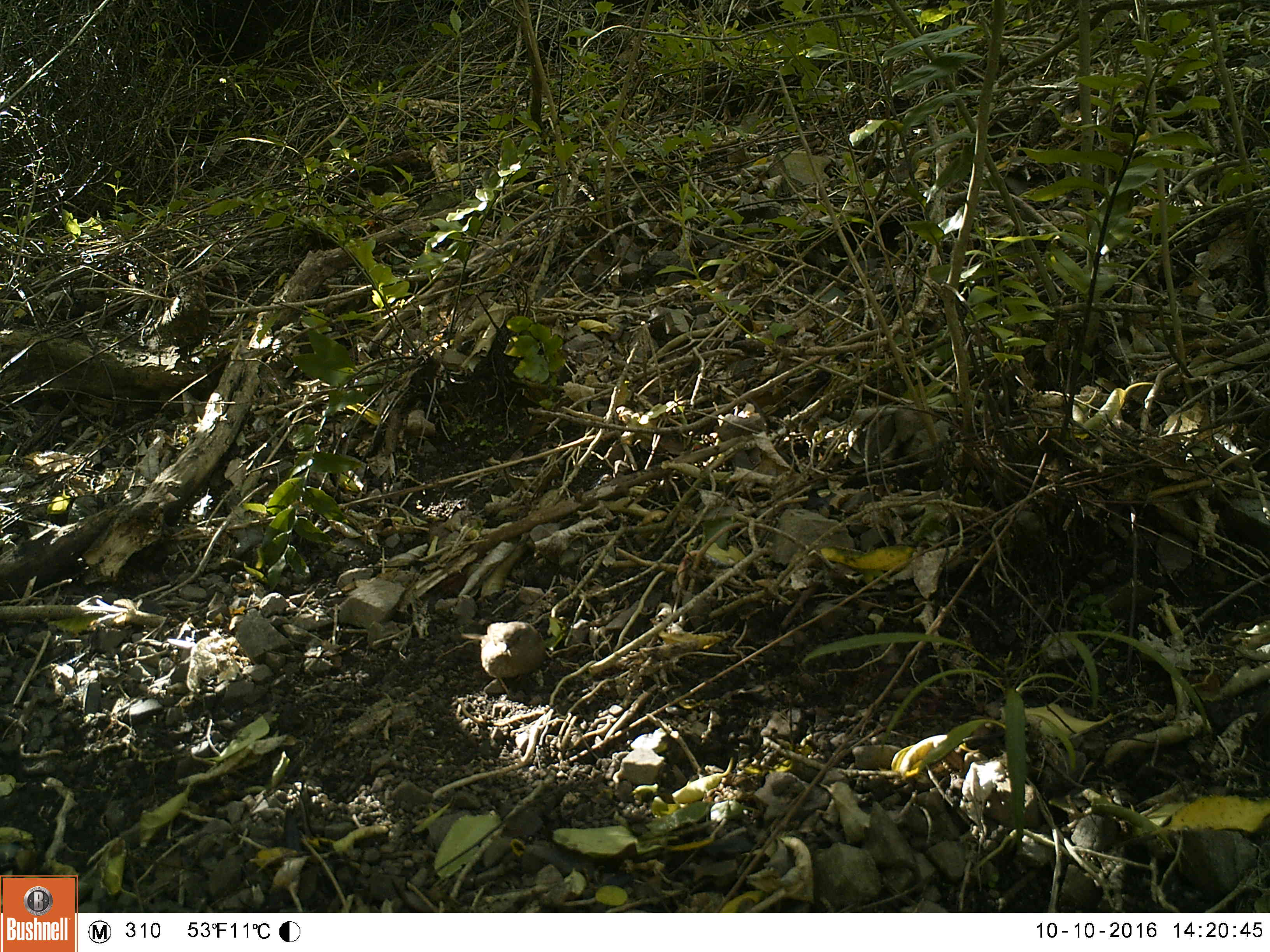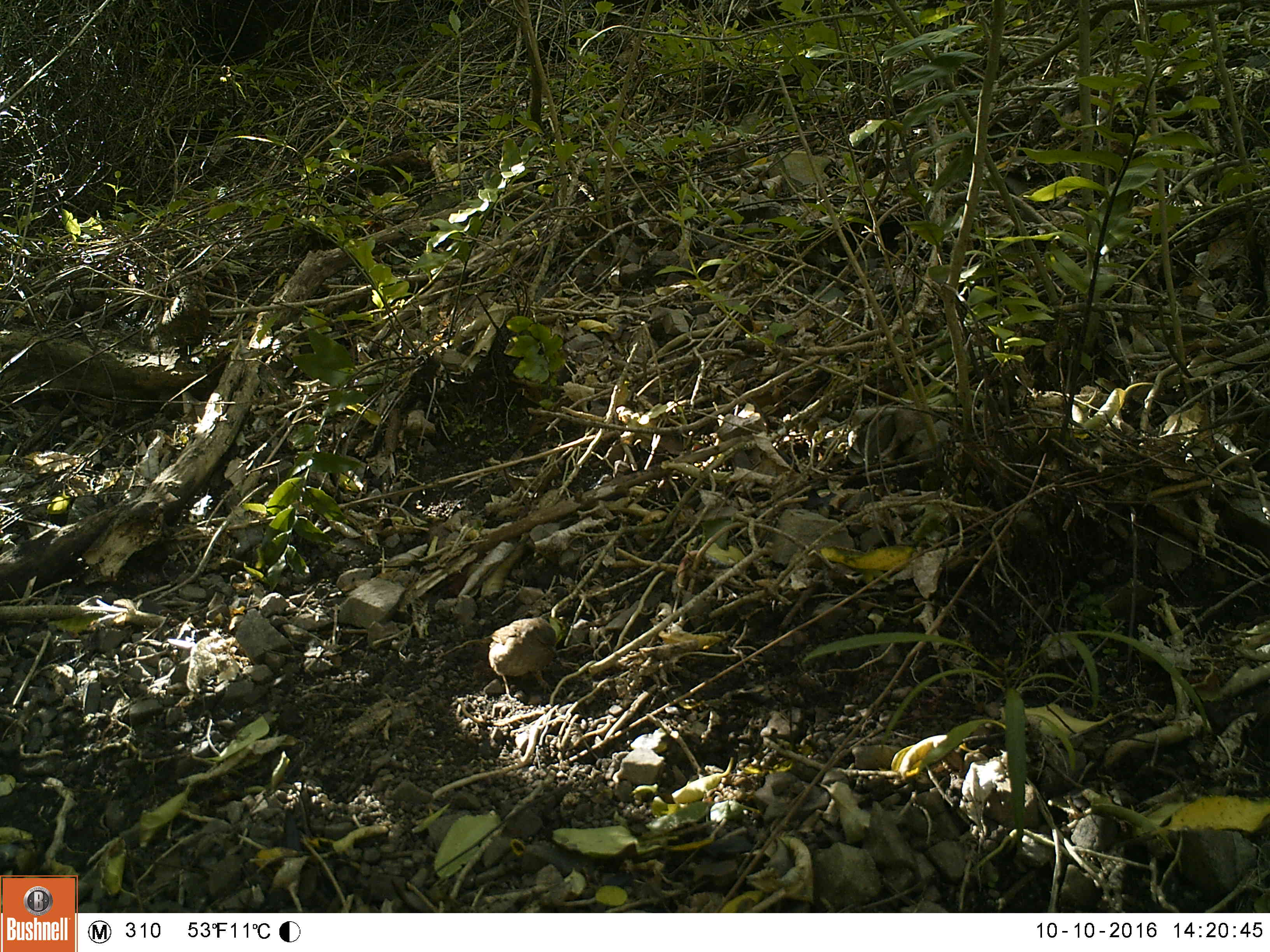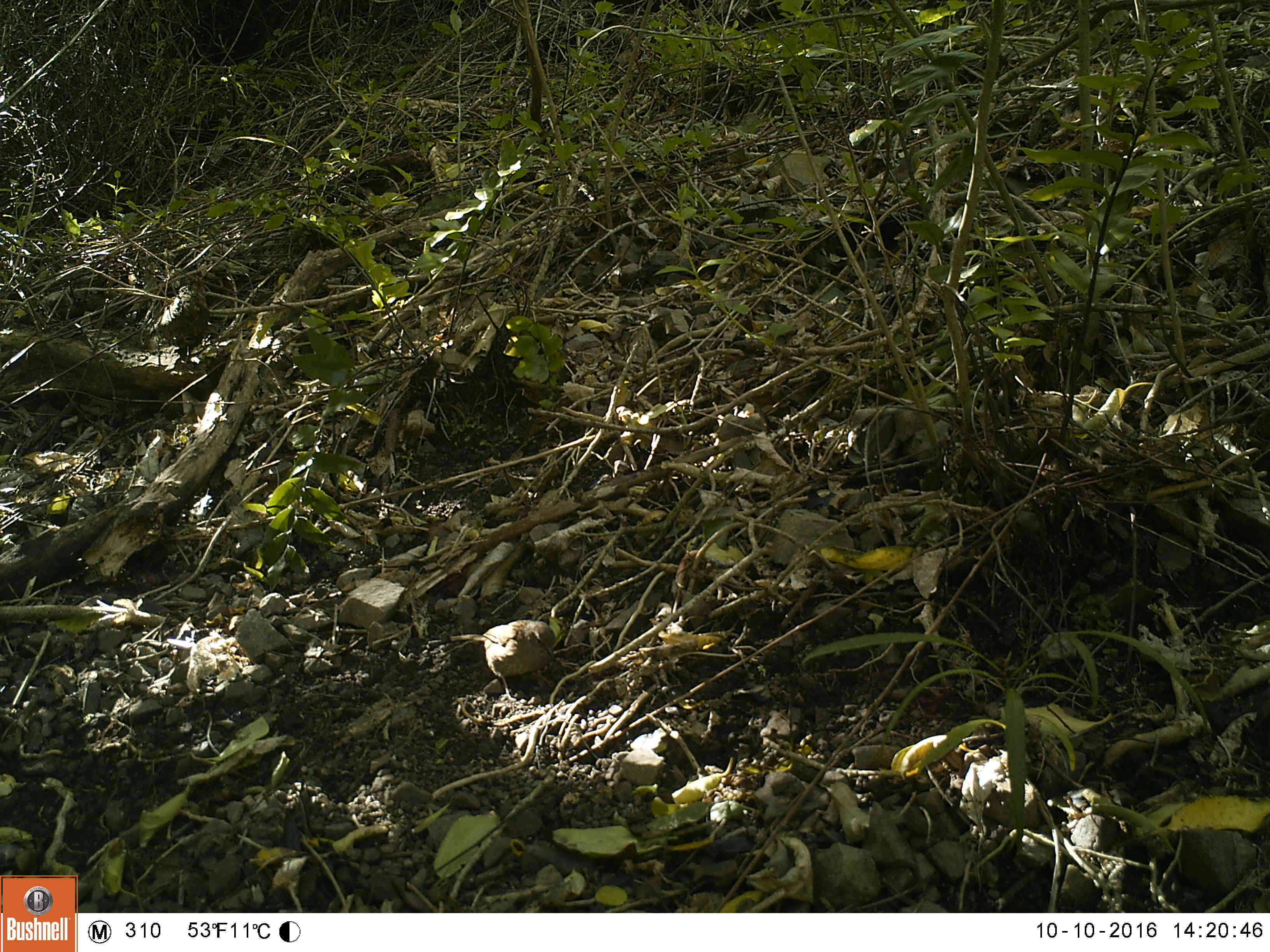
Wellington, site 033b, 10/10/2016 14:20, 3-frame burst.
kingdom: Animalia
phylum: Chordata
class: Aves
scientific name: Aves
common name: bird